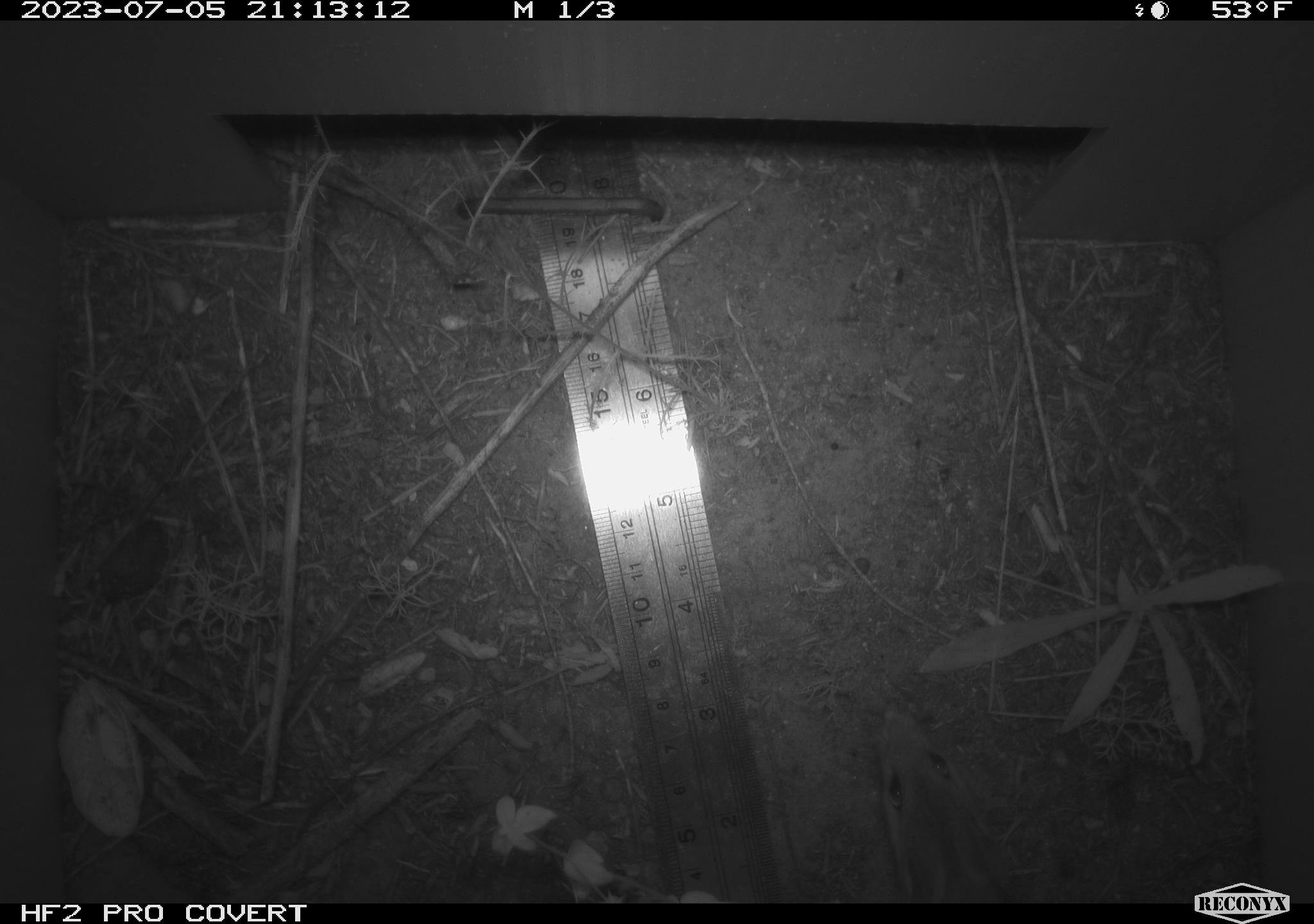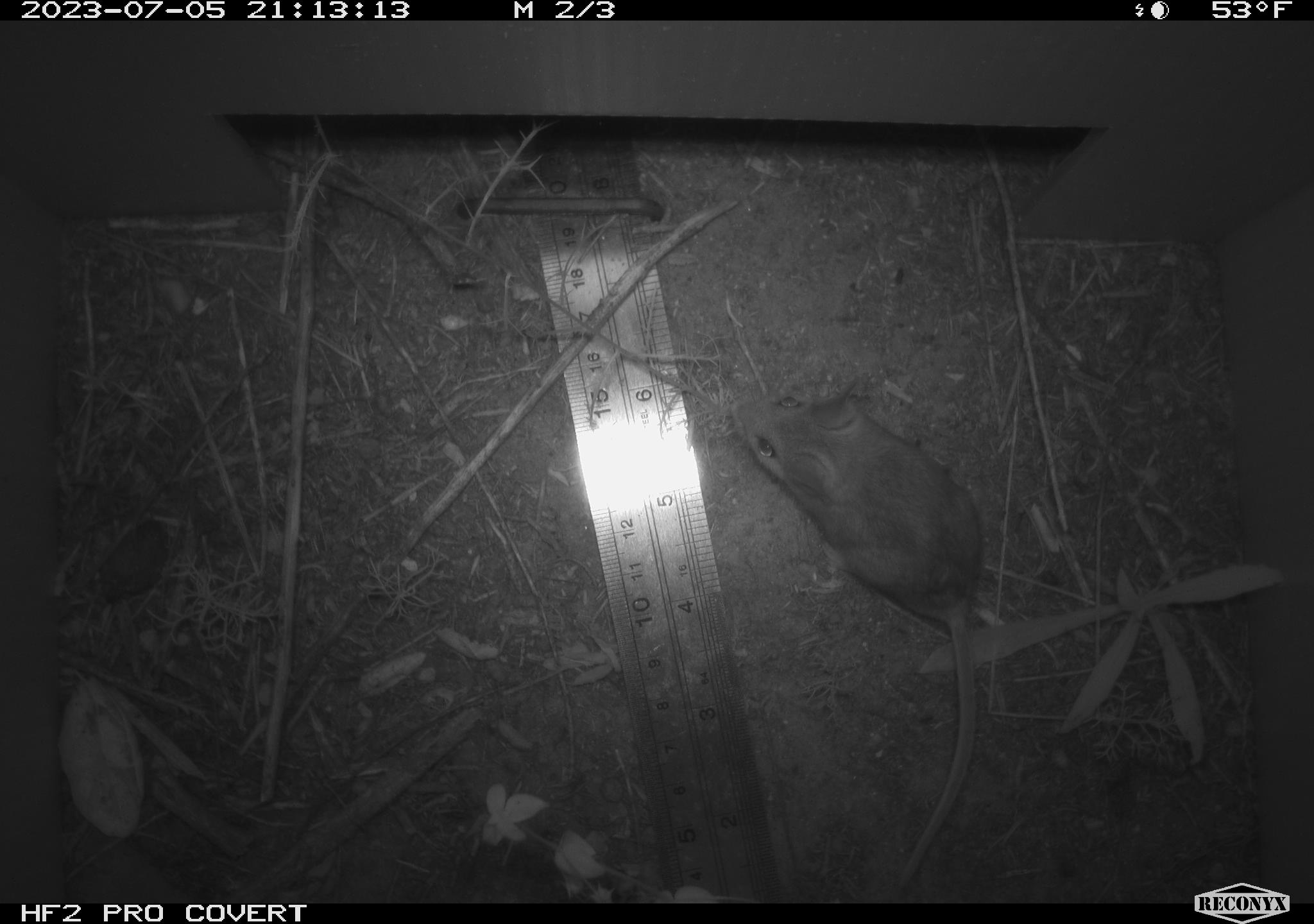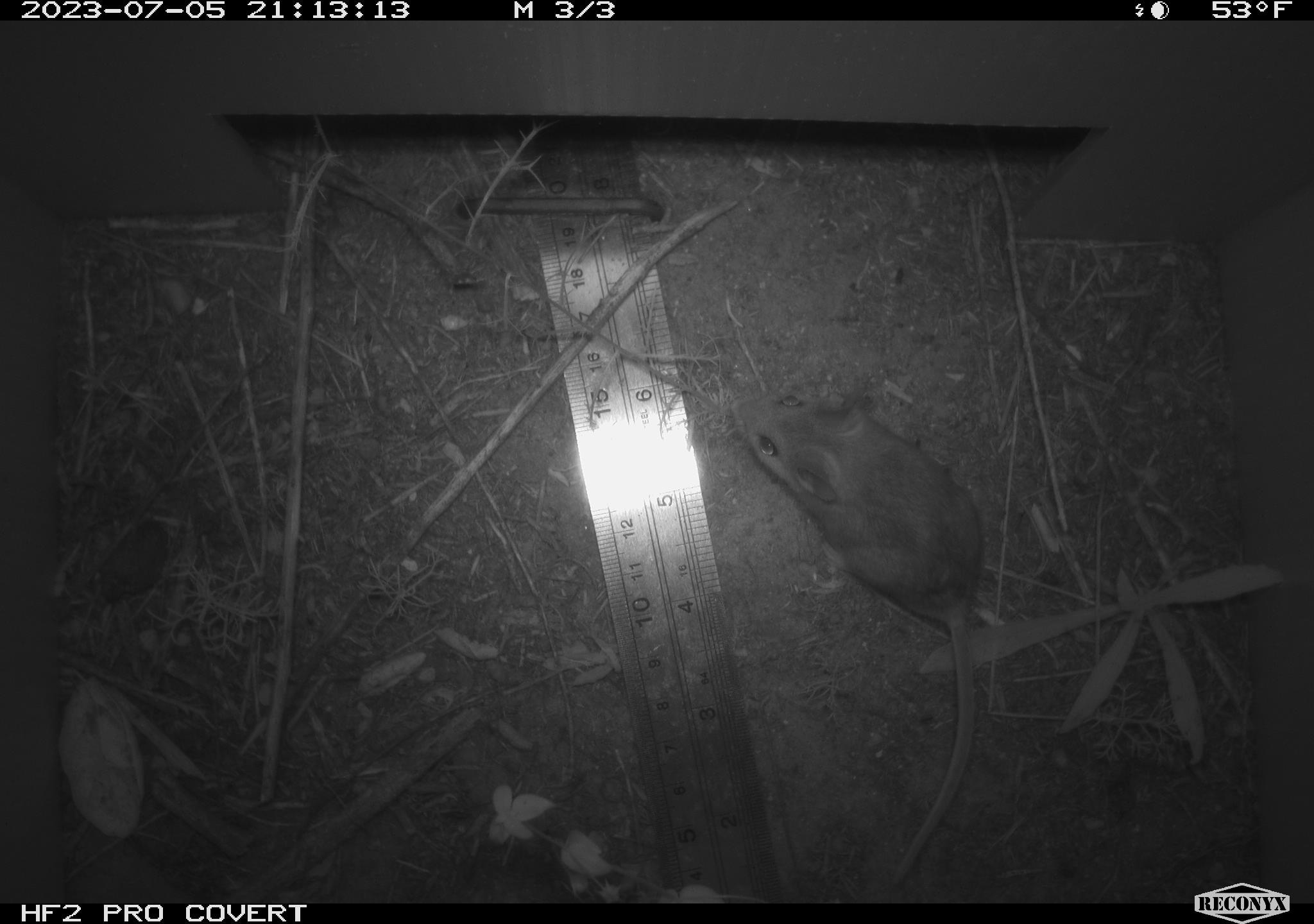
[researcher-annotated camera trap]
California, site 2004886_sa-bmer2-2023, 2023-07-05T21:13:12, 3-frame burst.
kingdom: Animalia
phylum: Chordata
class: Mammalia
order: Rodentia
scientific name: Rodentia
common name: rodent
Rodent (Rodentia).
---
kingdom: Animalia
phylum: Chordata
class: Mammalia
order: Rodentia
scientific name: Rodentia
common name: mouse species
Mouse species (Rodentia).